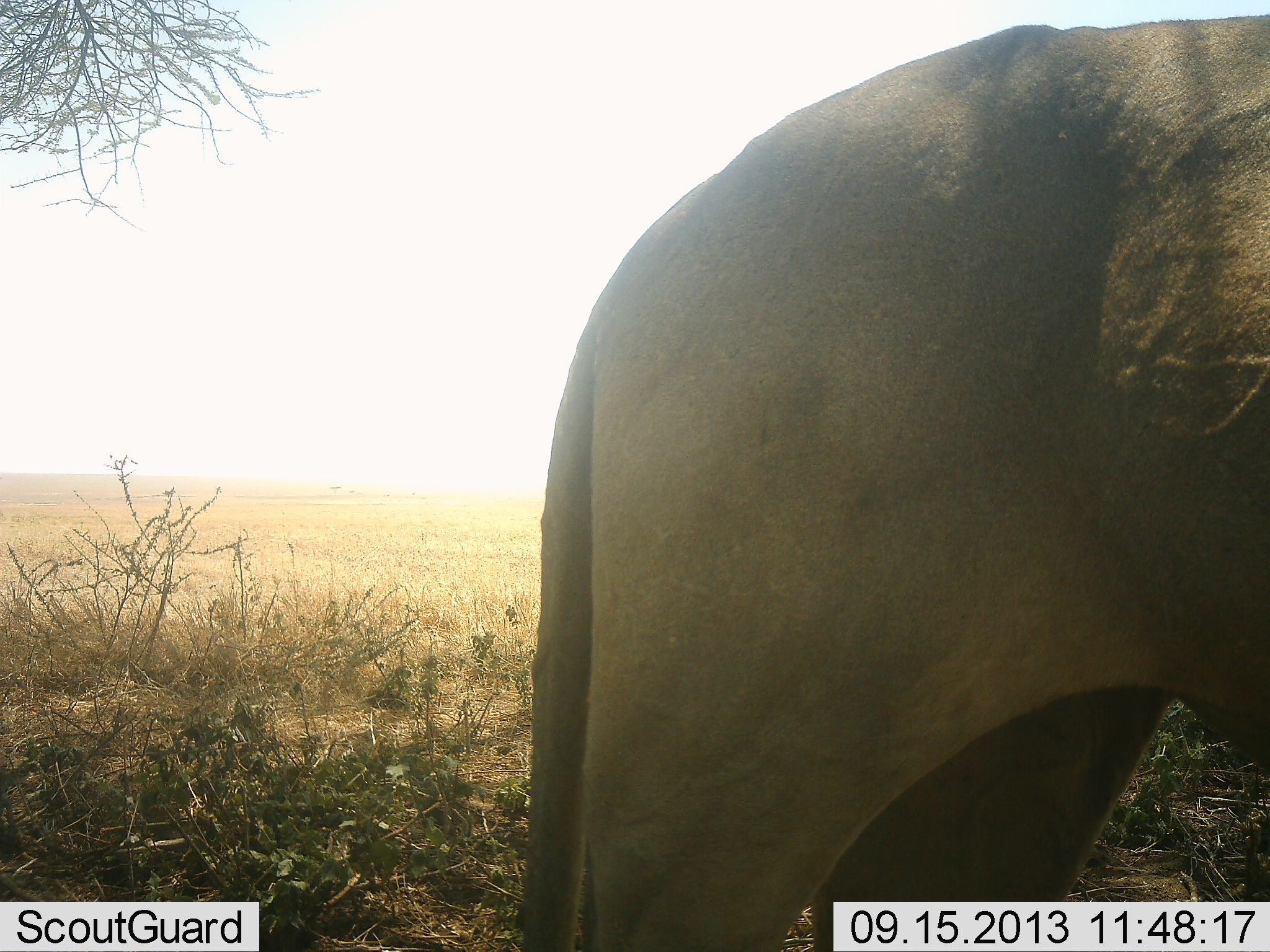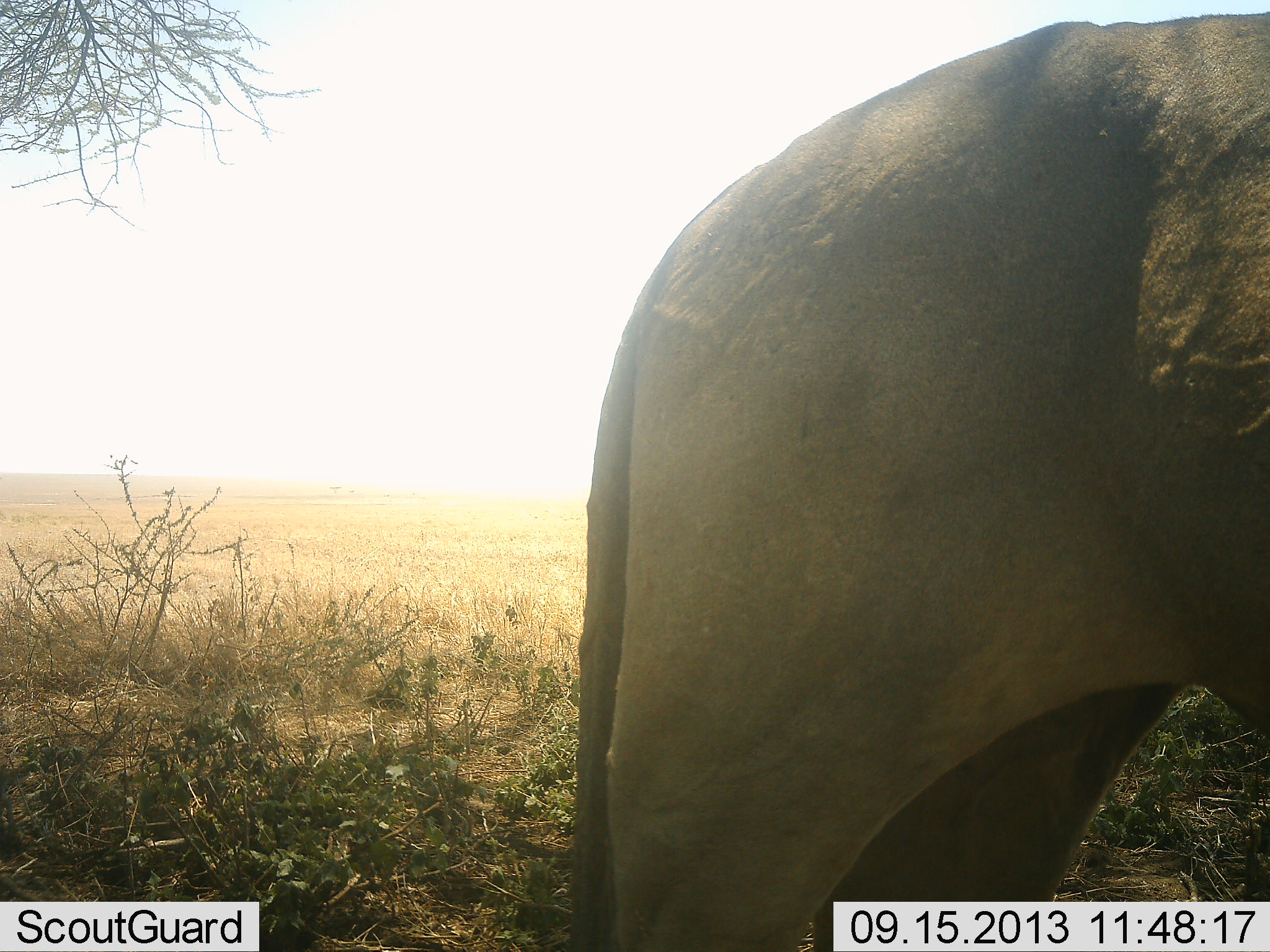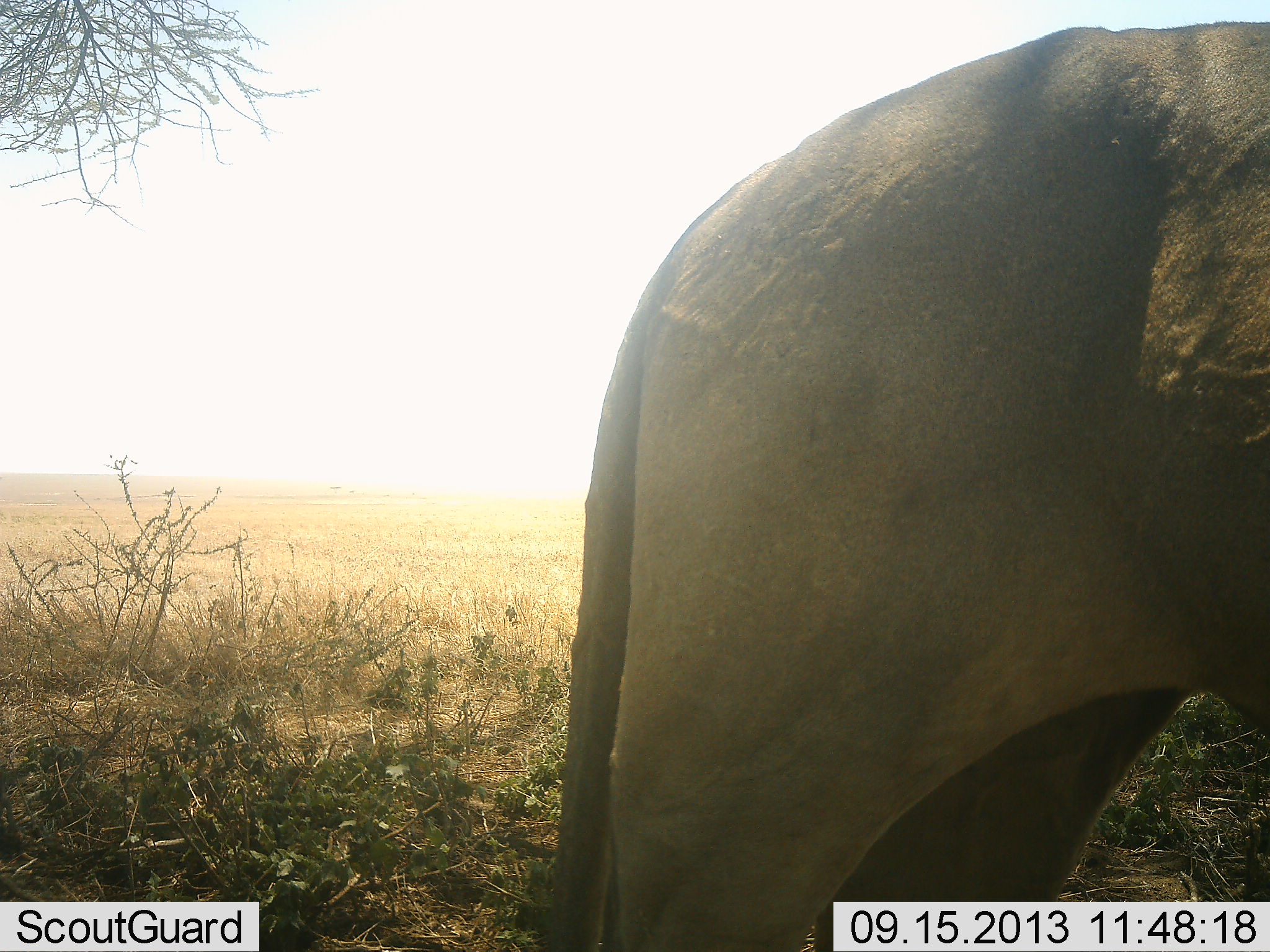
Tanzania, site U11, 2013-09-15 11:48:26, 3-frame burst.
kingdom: Animalia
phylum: Chordata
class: Mammalia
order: Artiodactyla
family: Bovidae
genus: Alcelaphus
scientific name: Alcelaphus buselaphus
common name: hartebeest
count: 1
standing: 100%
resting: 0%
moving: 0%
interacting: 0%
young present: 0%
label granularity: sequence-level